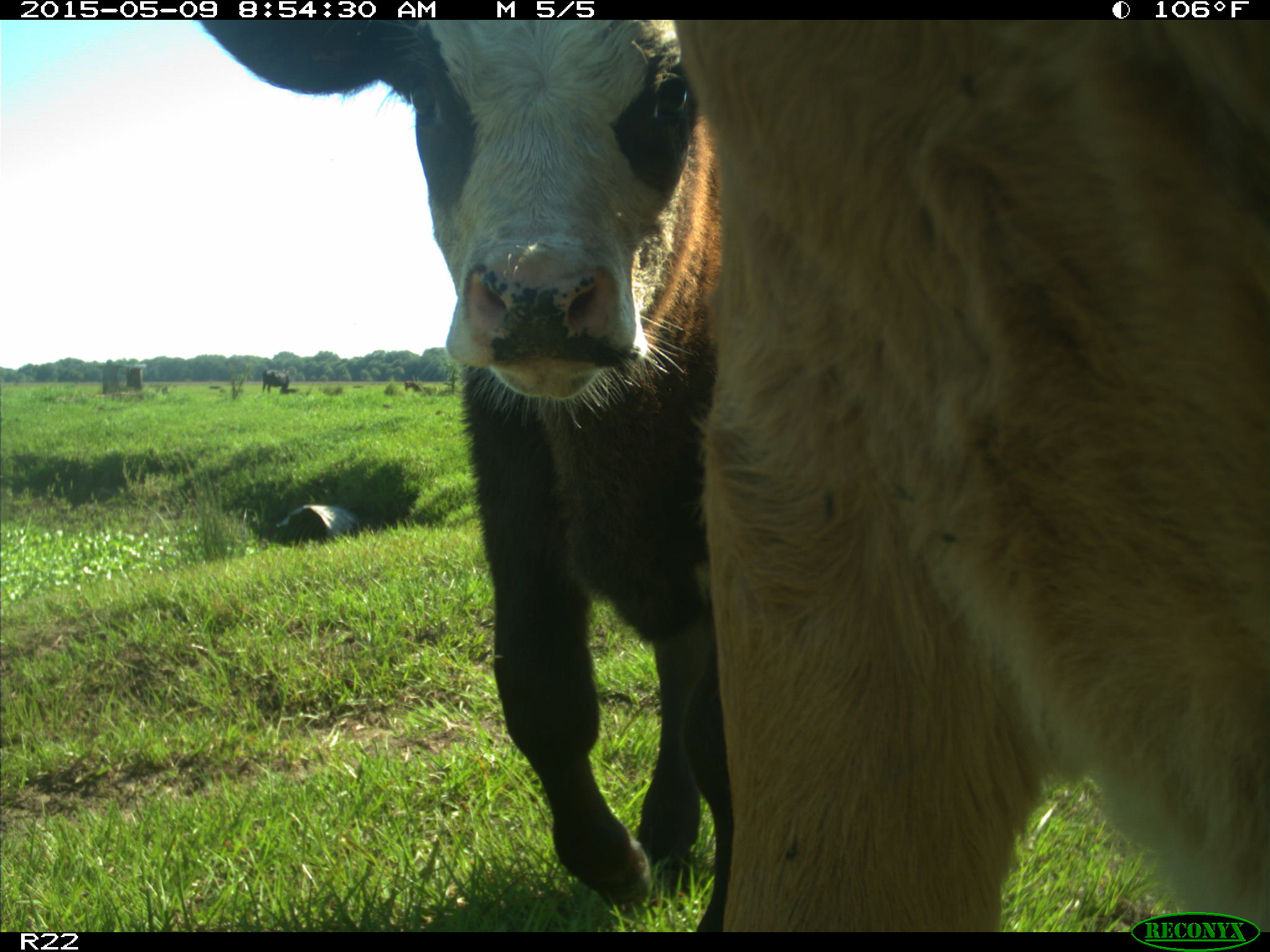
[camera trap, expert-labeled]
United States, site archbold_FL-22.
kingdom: Animalia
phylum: Chordata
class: Mammalia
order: Artiodactyla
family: Bovidae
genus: Bos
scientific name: Bos taurus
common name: domestic cow